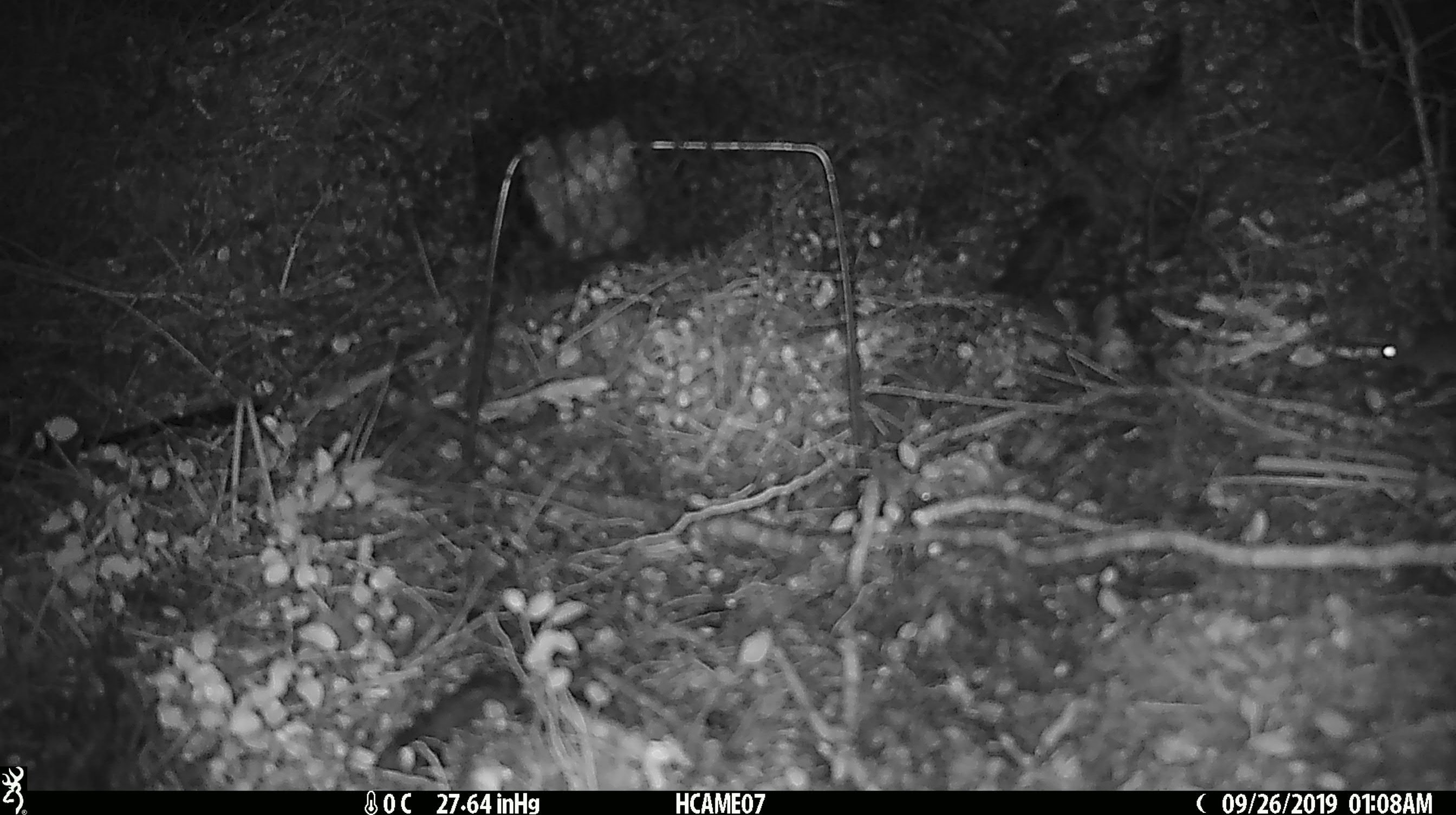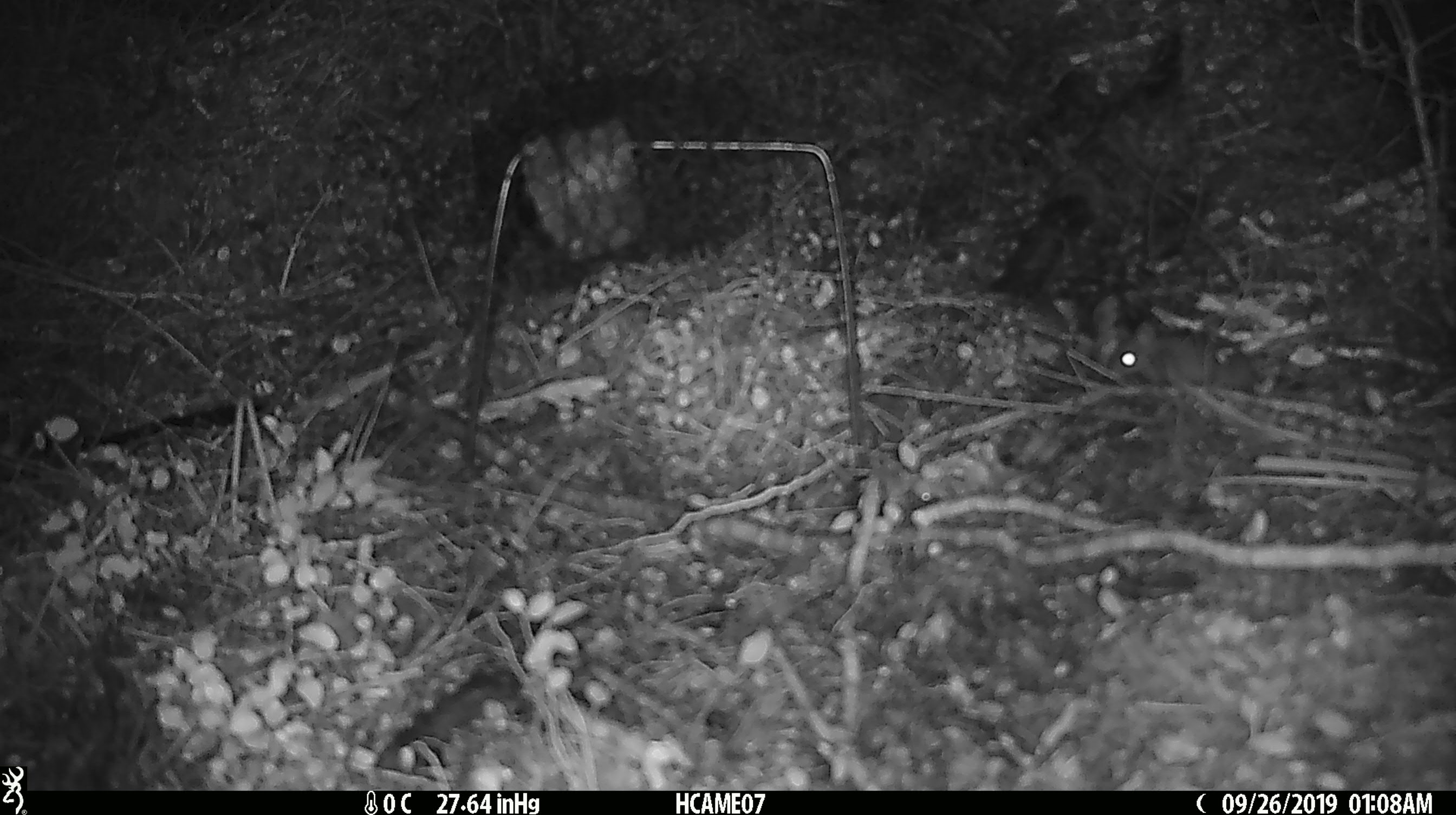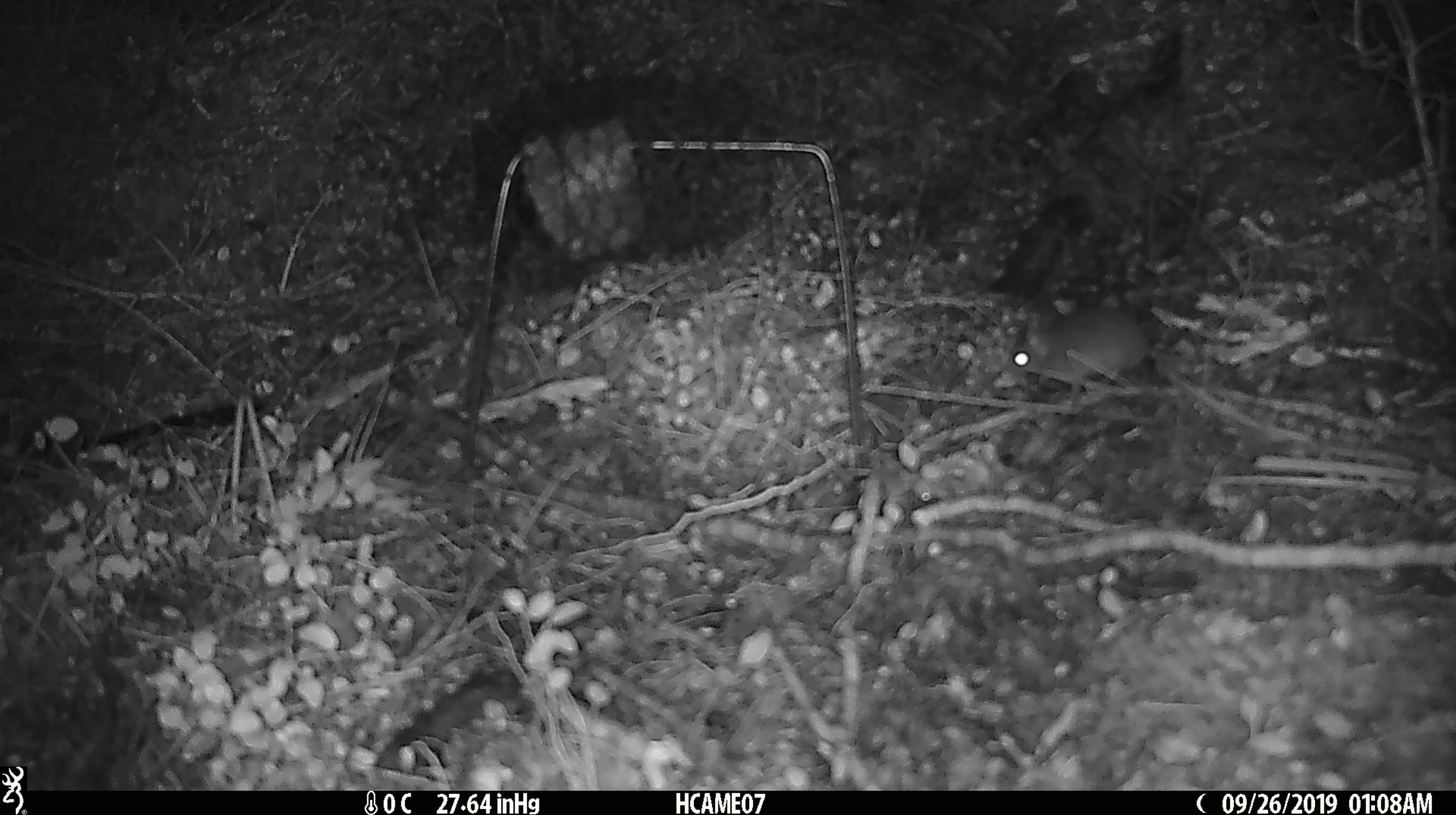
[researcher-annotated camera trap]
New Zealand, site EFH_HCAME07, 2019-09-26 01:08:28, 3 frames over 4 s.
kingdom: Animalia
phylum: Chordata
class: Mammalia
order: Rodentia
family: Muridae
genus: Mus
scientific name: Mus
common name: mouse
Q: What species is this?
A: Mouse (Mus).